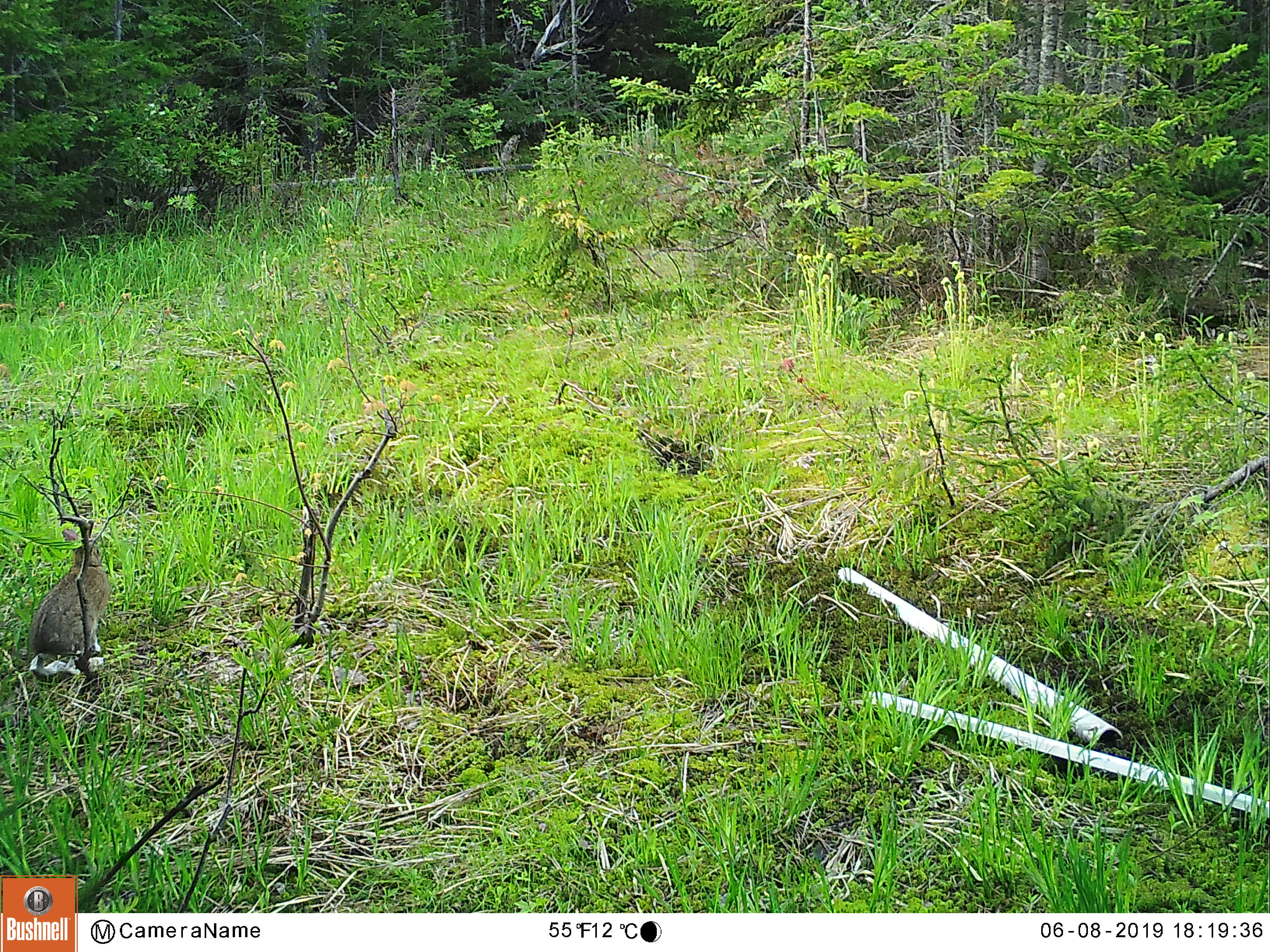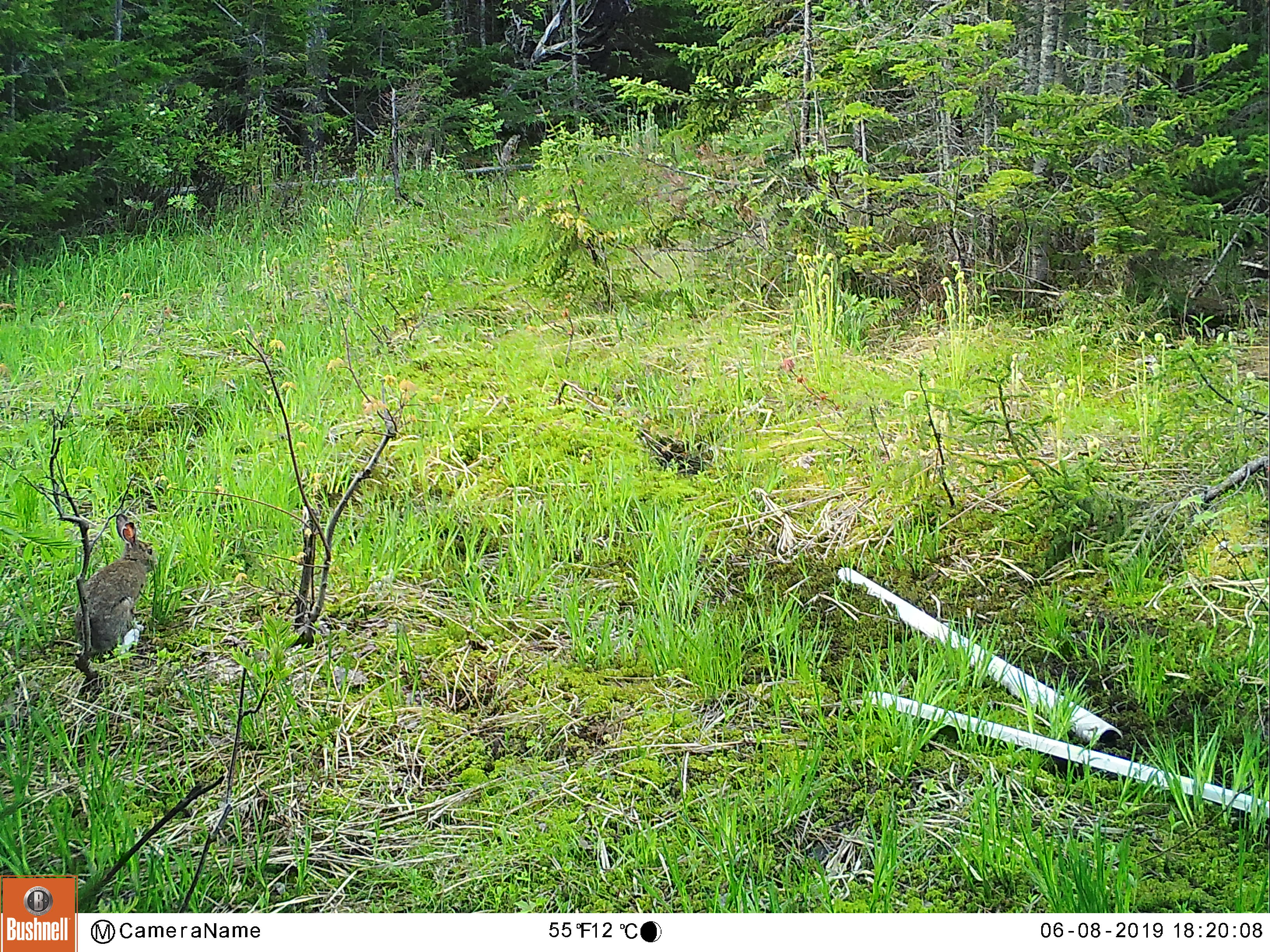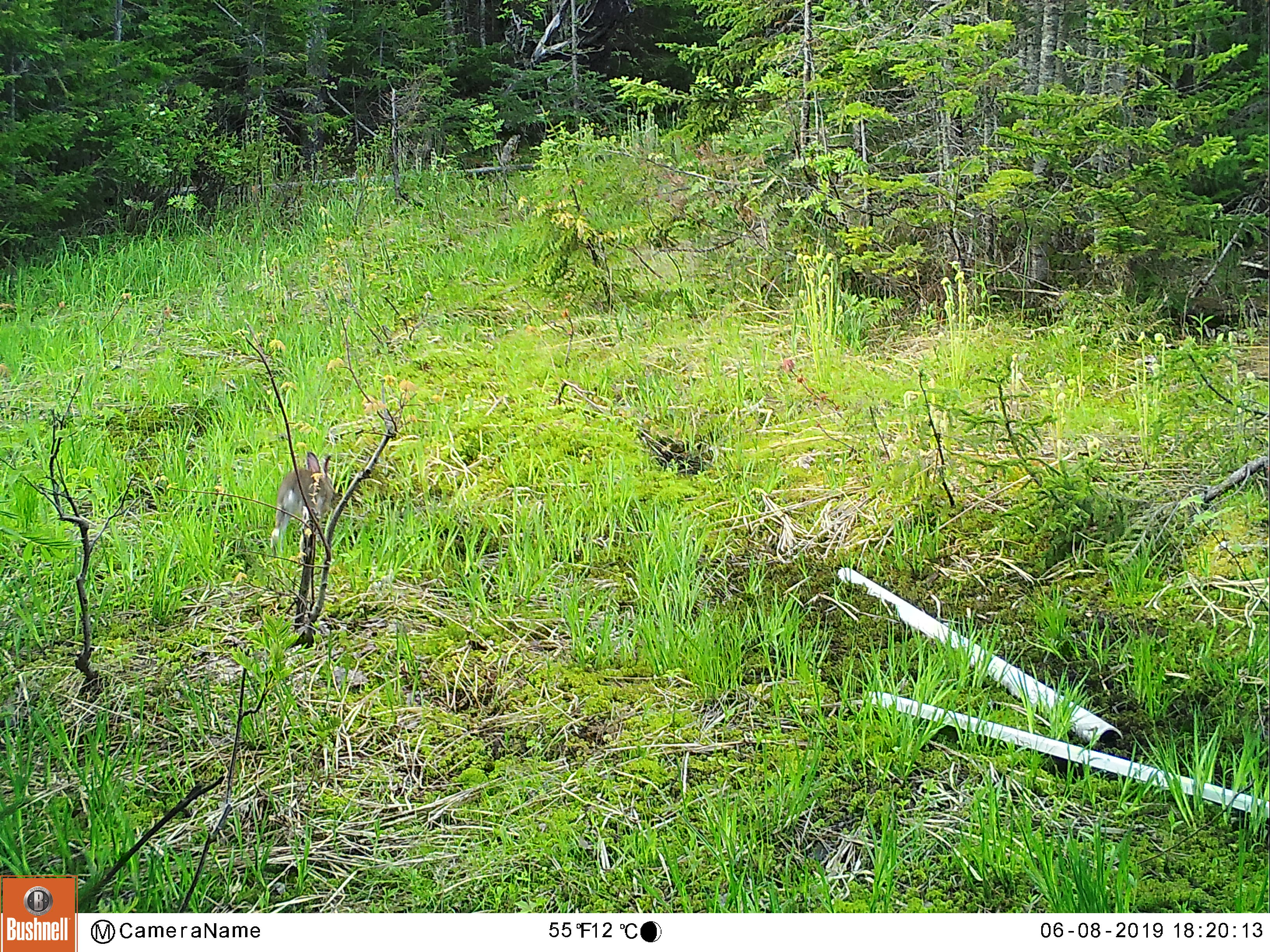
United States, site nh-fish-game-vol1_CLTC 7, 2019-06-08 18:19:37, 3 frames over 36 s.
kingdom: Animalia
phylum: Chordata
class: Mammalia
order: Lagomorpha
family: Leporidae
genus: Lepus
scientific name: Lepus americanus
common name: snowshoe hare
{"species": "snowshoe hare (Lepus americanus)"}